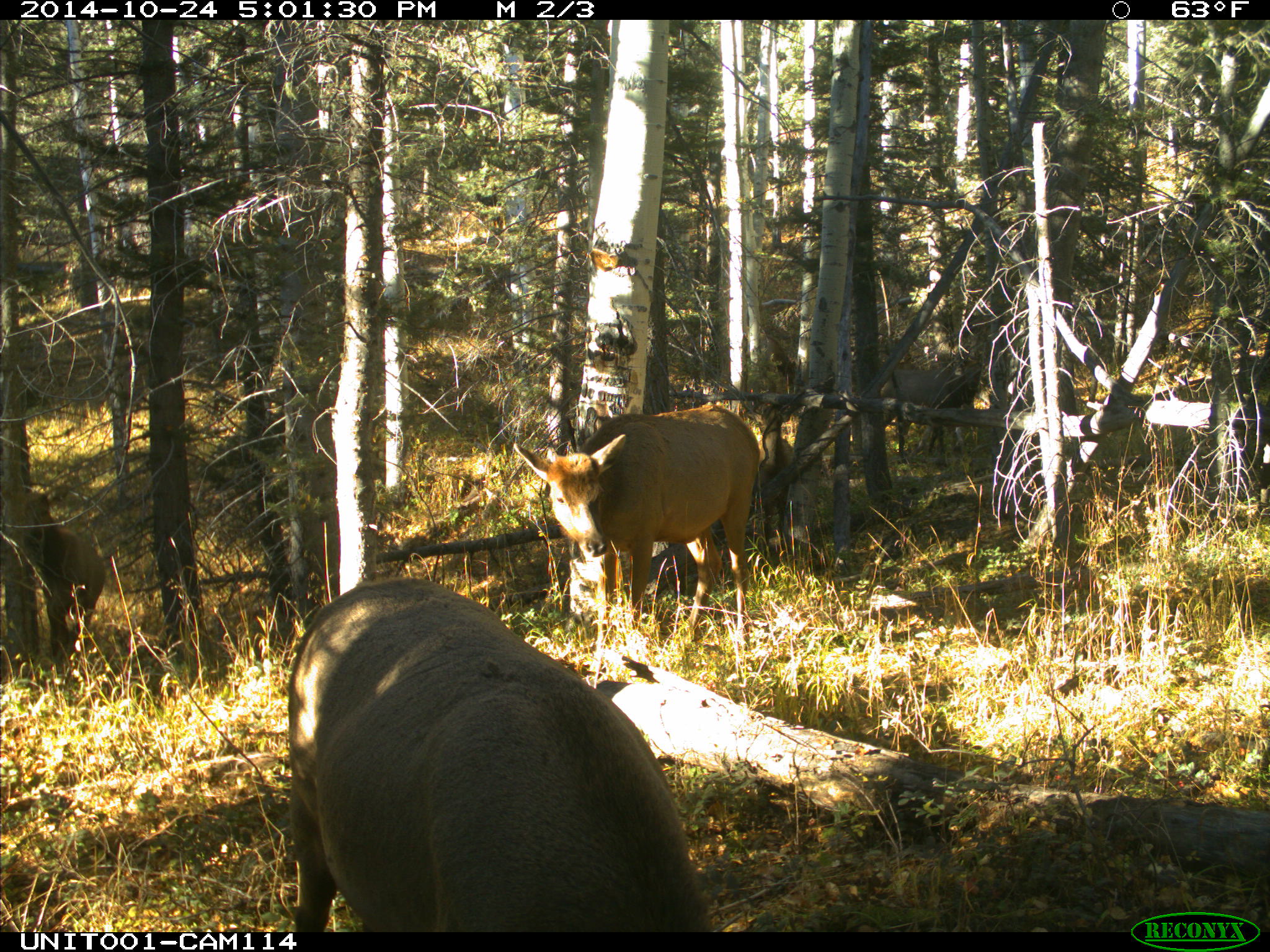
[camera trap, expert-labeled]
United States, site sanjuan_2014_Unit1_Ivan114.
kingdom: Animalia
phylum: Chordata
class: Mammalia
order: Artiodactyla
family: Cervidae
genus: Cervus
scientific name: Cervus elaphus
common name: red deer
Cervus elaphus (red deer).